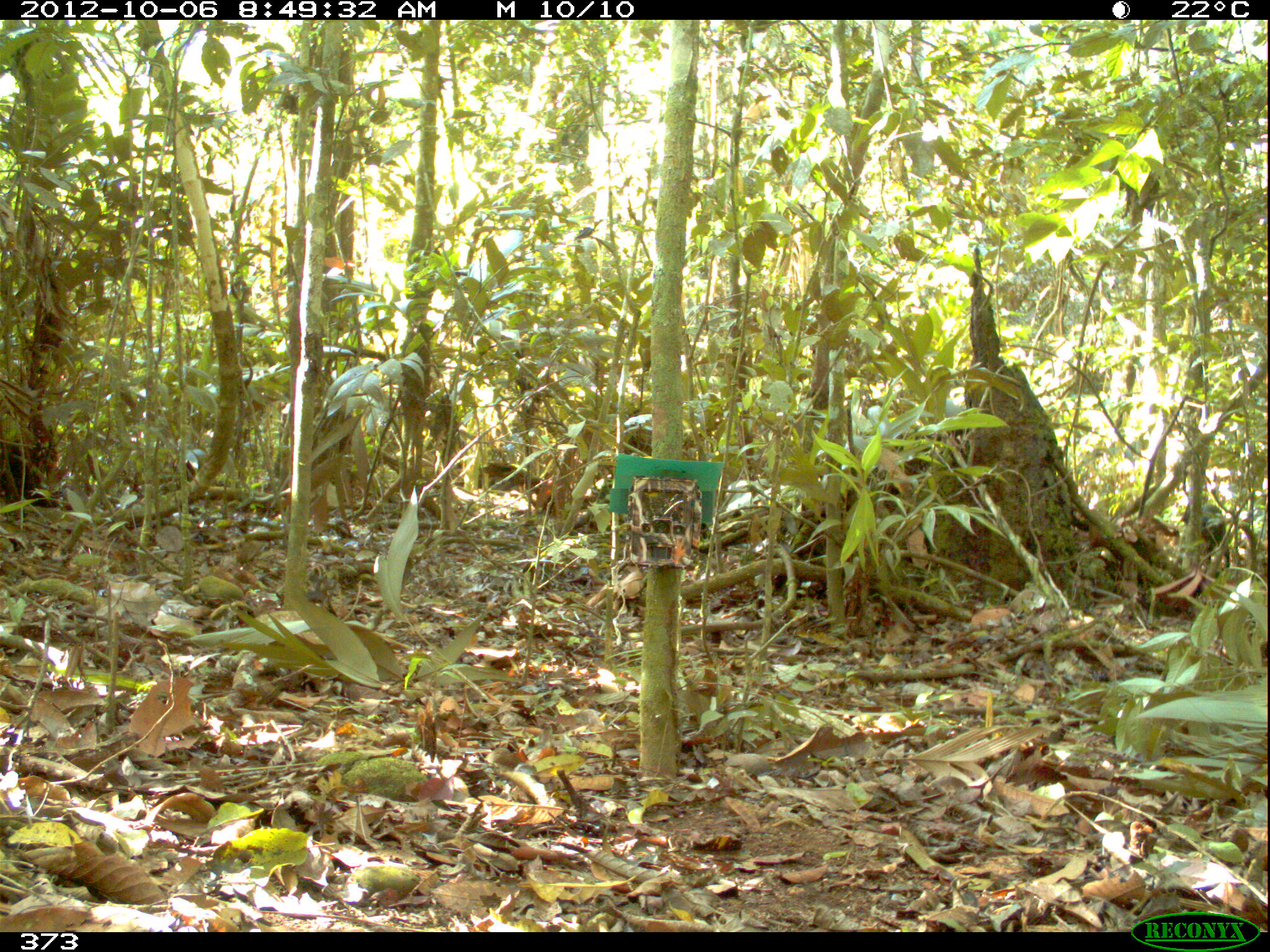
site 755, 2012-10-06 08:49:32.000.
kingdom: Animalia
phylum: Chordata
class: Mammalia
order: Artiodactyla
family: Tayassuidae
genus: Tayassu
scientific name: Tayassu pecari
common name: white-lipped peccary